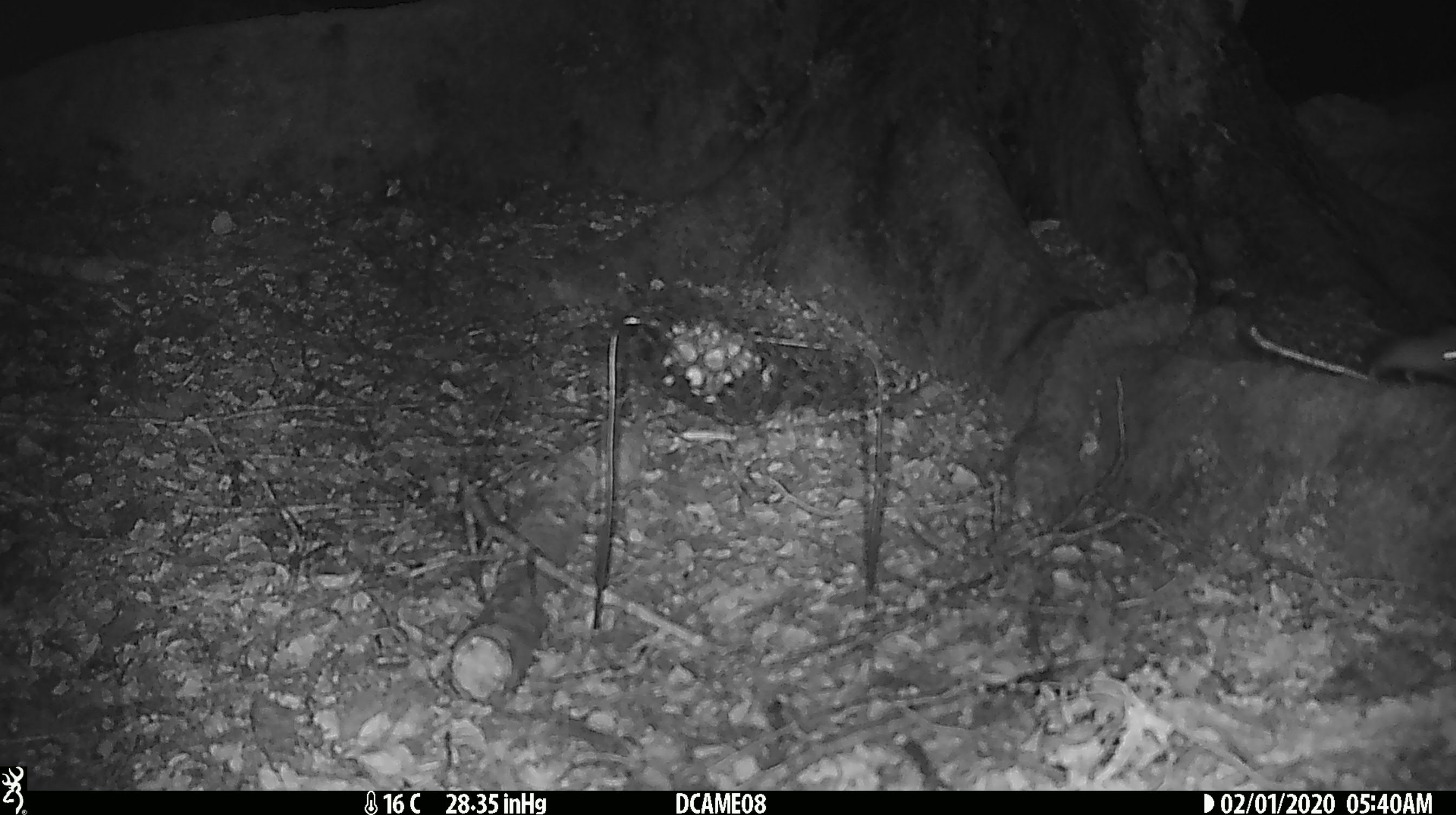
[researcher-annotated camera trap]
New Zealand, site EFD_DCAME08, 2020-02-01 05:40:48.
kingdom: Animalia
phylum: Chordata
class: Mammalia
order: Rodentia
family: Muridae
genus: Mus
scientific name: Mus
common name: mouse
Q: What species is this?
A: Mouse (Mus).